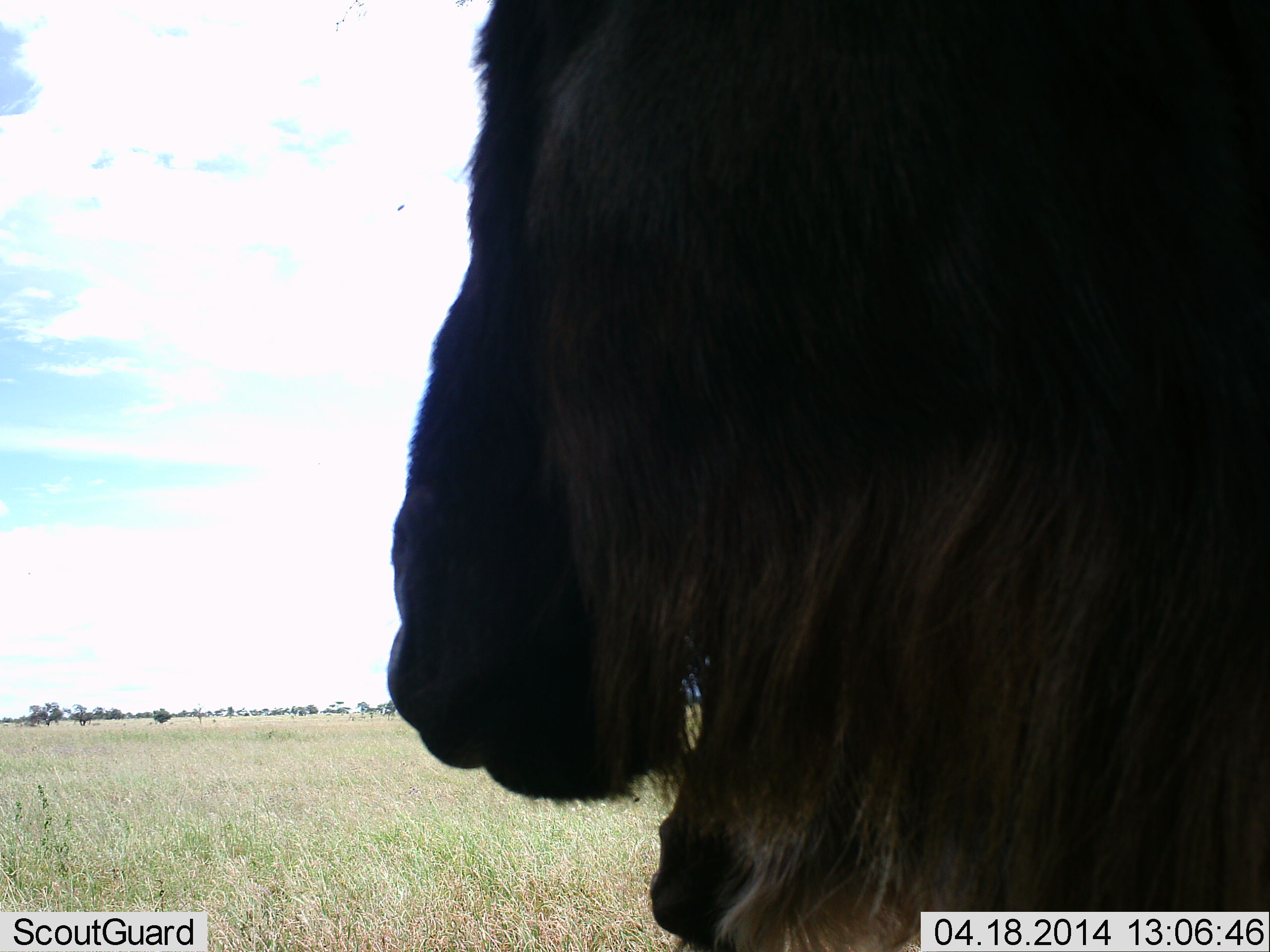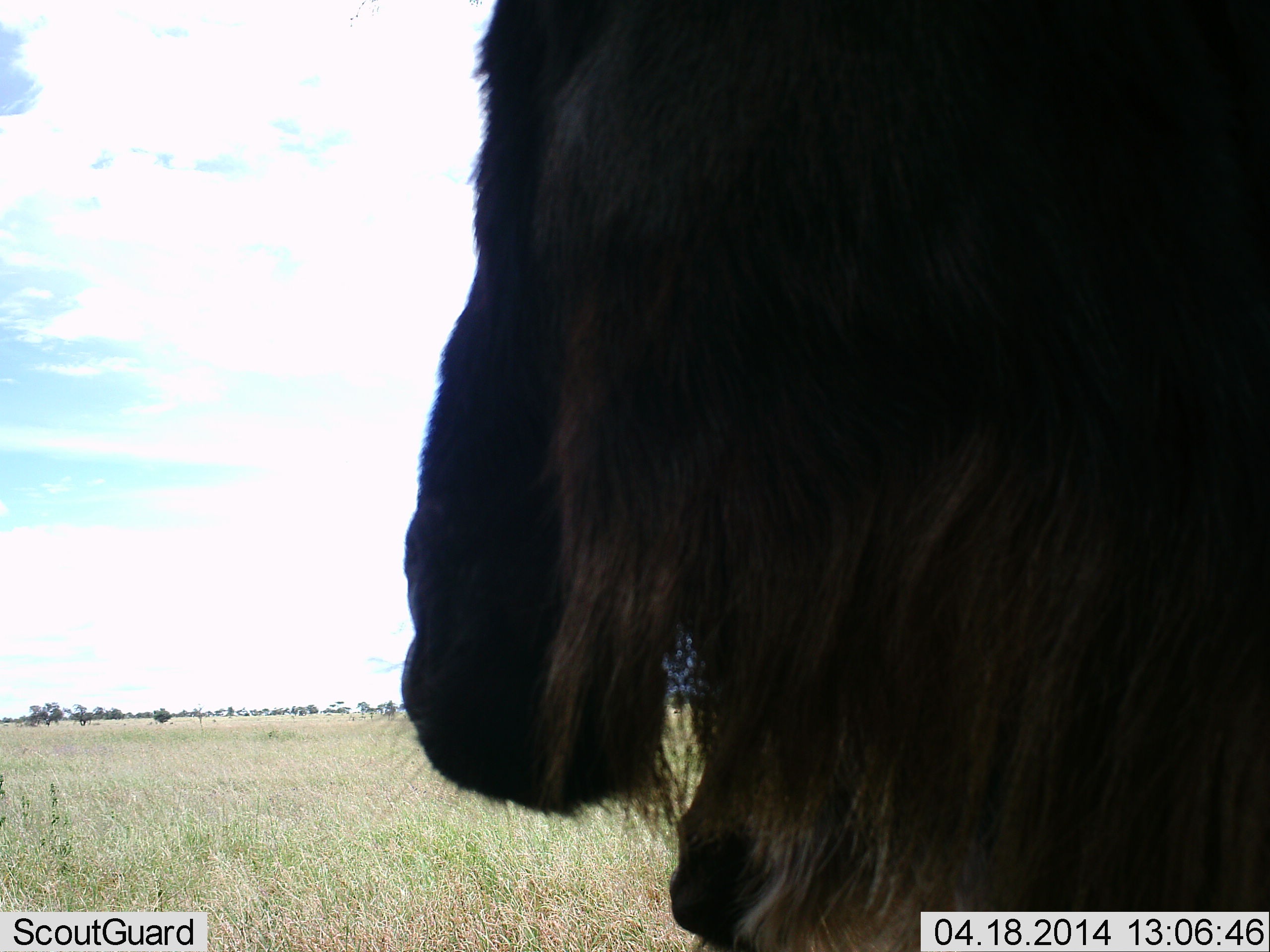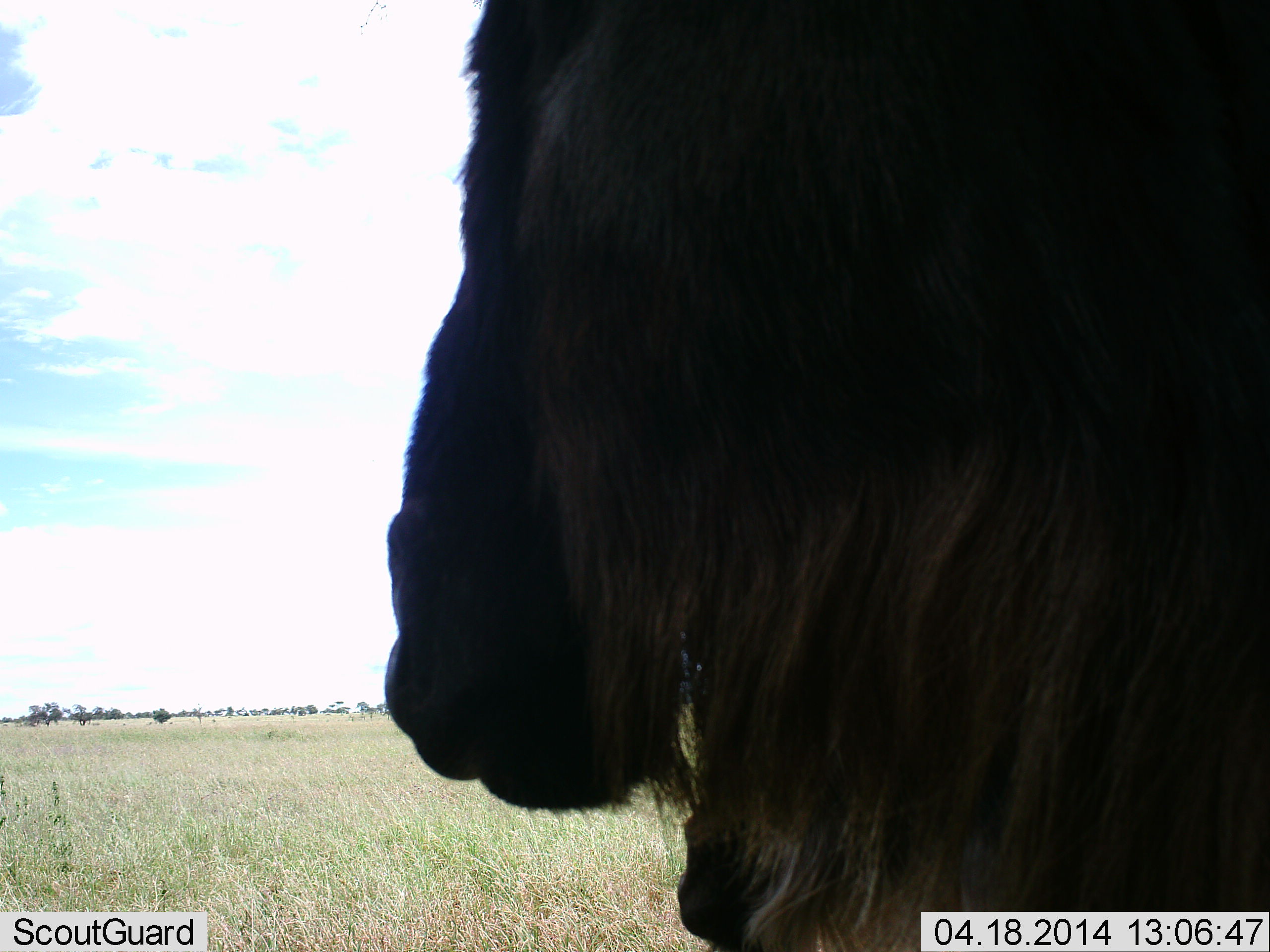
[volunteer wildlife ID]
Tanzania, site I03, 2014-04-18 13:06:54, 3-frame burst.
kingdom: Animalia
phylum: Chordata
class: Mammalia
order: Artiodactyla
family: Bovidae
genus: Connochaetes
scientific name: Connochaetes taurinus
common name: blue wildebeest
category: wildebeest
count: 1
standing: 80%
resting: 0%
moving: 0%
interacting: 0%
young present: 0%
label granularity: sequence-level